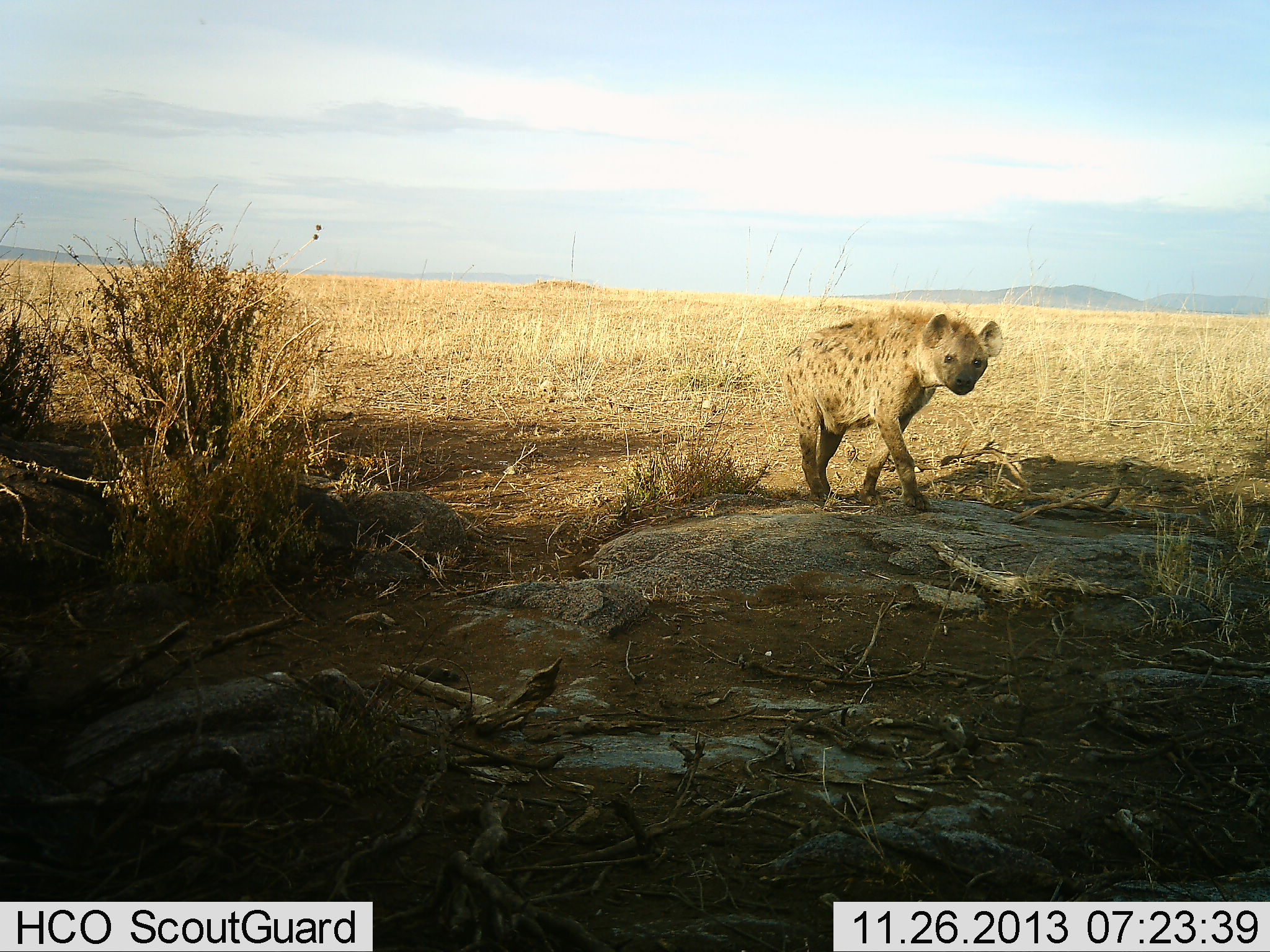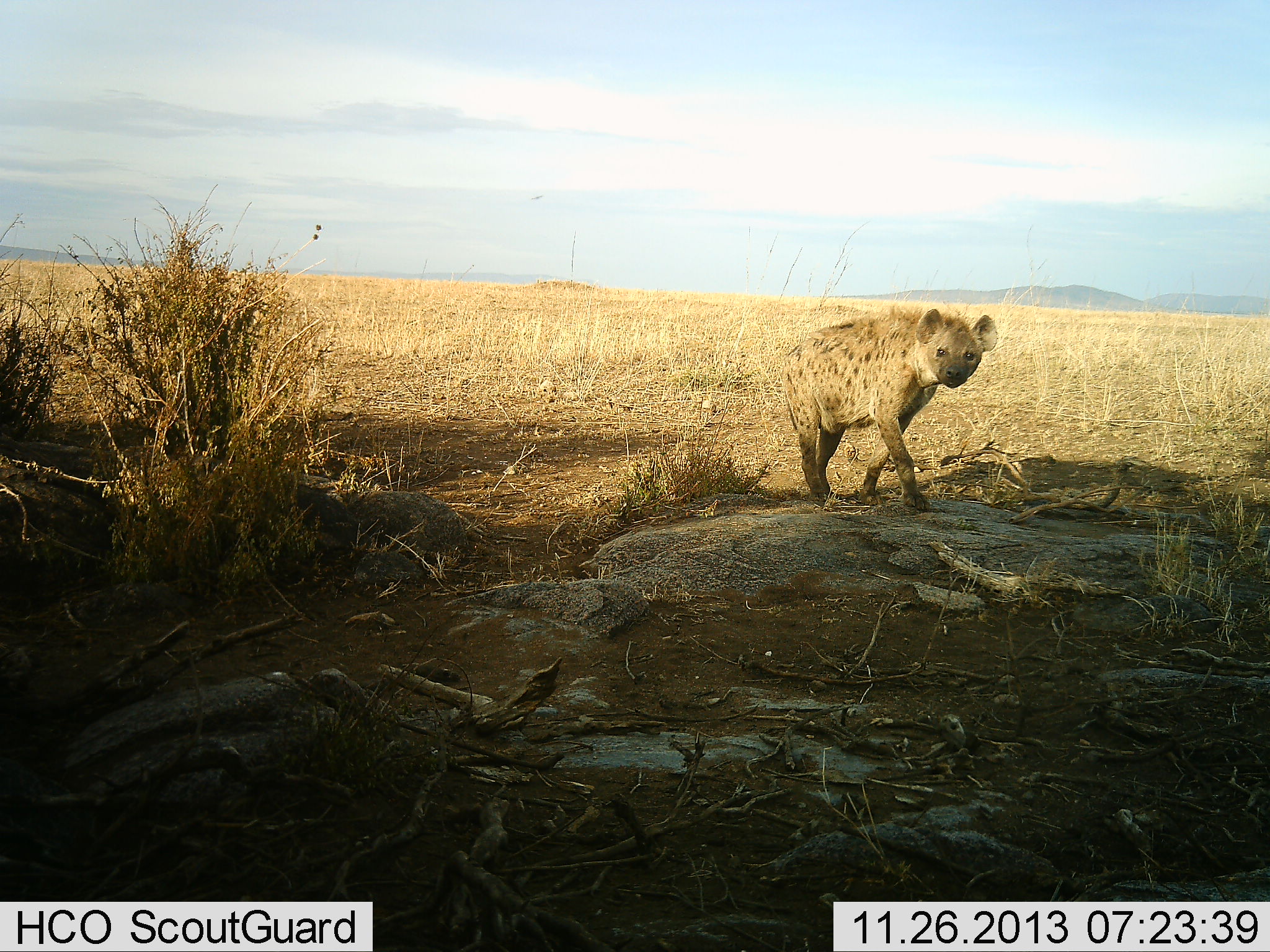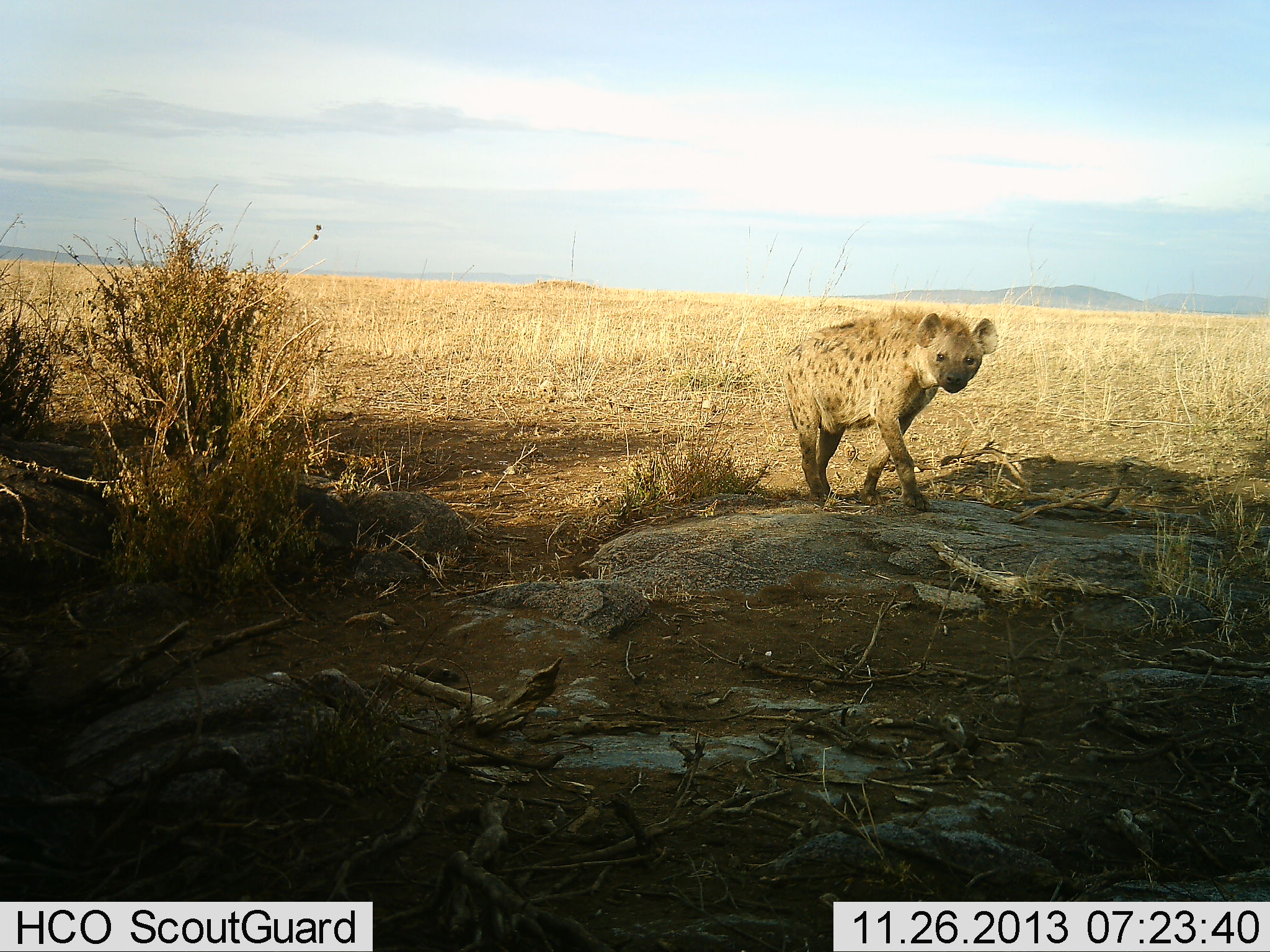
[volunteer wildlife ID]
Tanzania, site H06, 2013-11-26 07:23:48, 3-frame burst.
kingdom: Animalia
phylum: Chordata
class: Mammalia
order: Carnivora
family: Hyaenidae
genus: Crocuta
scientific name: Crocuta crocuta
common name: spotted hyena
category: hyenaspotted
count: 1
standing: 70%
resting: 0%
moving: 30%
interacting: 0%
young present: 0%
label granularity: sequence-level